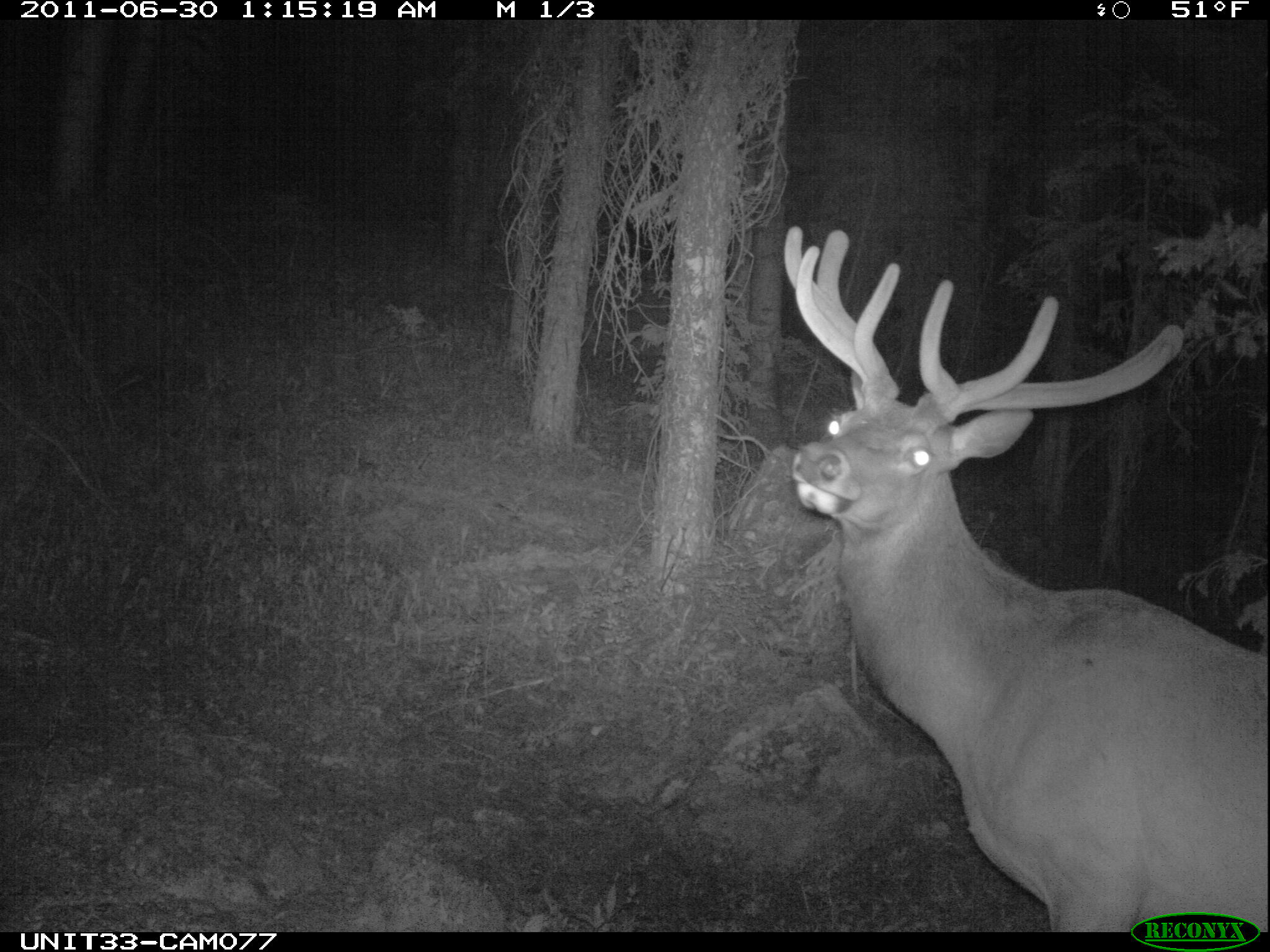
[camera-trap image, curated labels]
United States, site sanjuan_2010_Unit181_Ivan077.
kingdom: Animalia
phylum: Chordata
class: Mammalia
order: Artiodactyla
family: Cervidae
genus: Cervus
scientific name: Cervus elaphus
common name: red deer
Cervus elaphus (red deer).